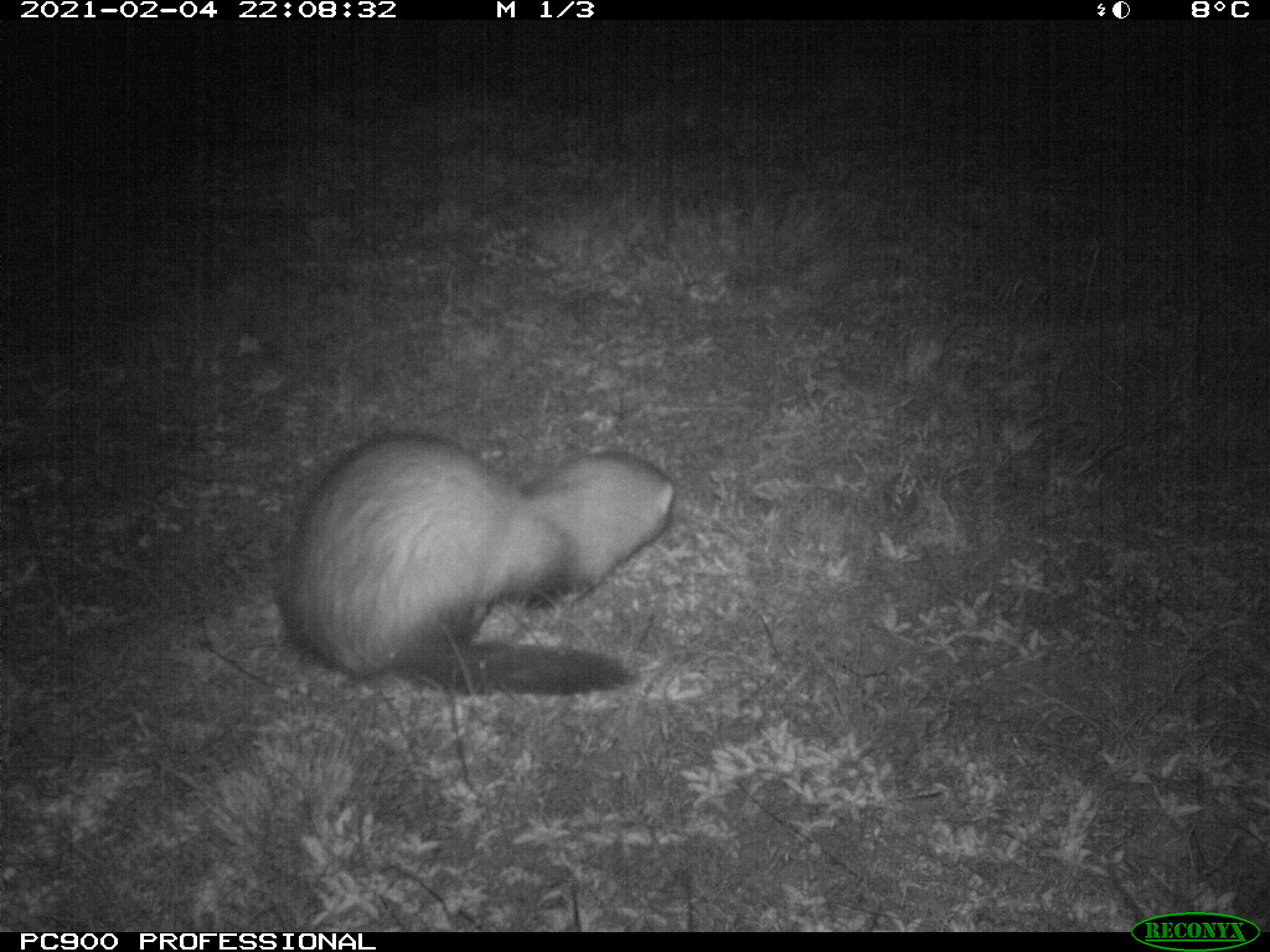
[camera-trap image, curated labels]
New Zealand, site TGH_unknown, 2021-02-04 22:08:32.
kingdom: Animalia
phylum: Chordata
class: Mammalia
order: Carnivora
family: Mustelidae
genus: Mustela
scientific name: Mustela furo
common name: ferret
Ferret (Mustela furo).